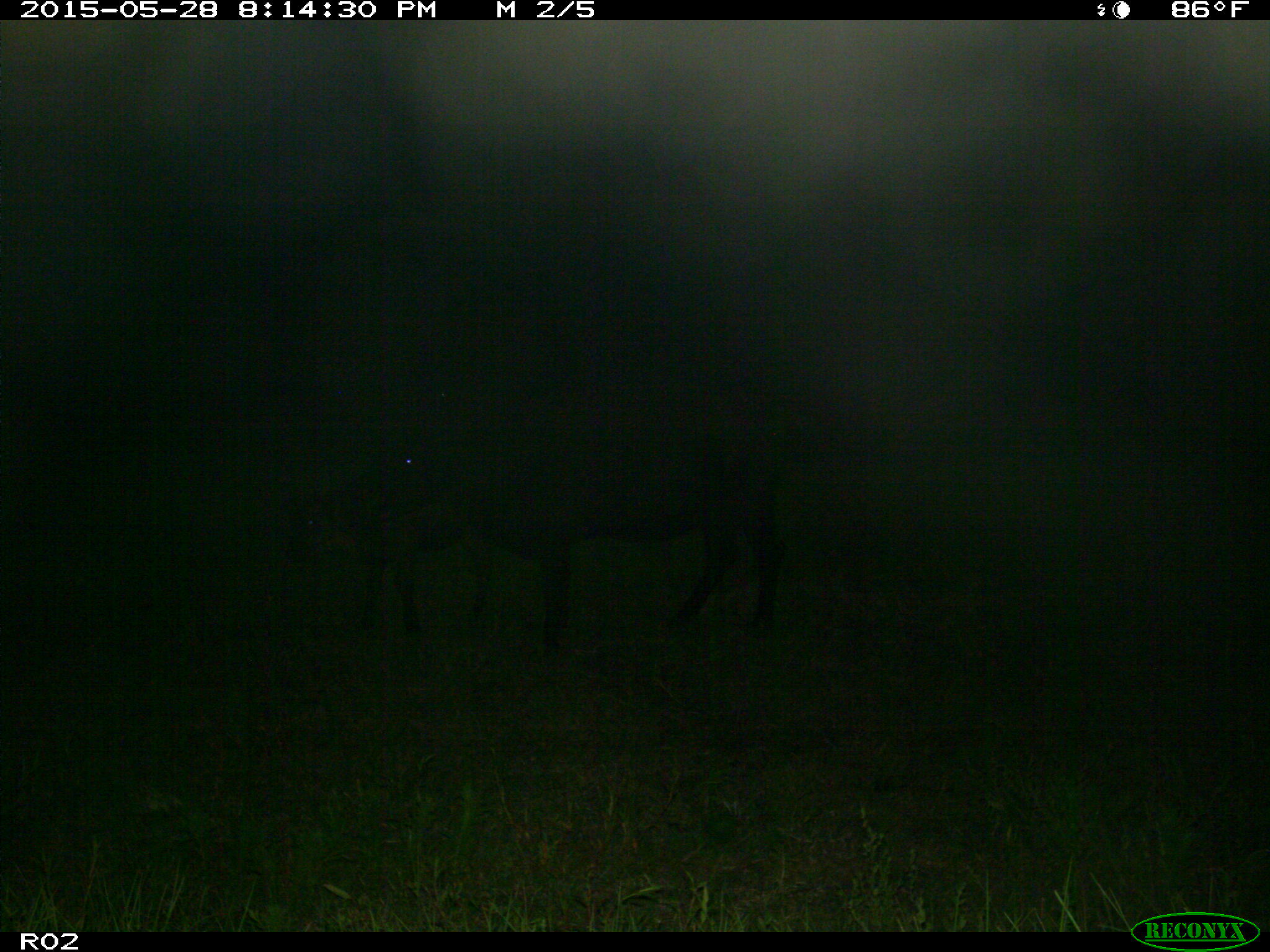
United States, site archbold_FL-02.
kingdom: Animalia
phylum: Chordata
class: Mammalia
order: Artiodactyla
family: Bovidae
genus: Bos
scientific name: Bos taurus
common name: domestic cow